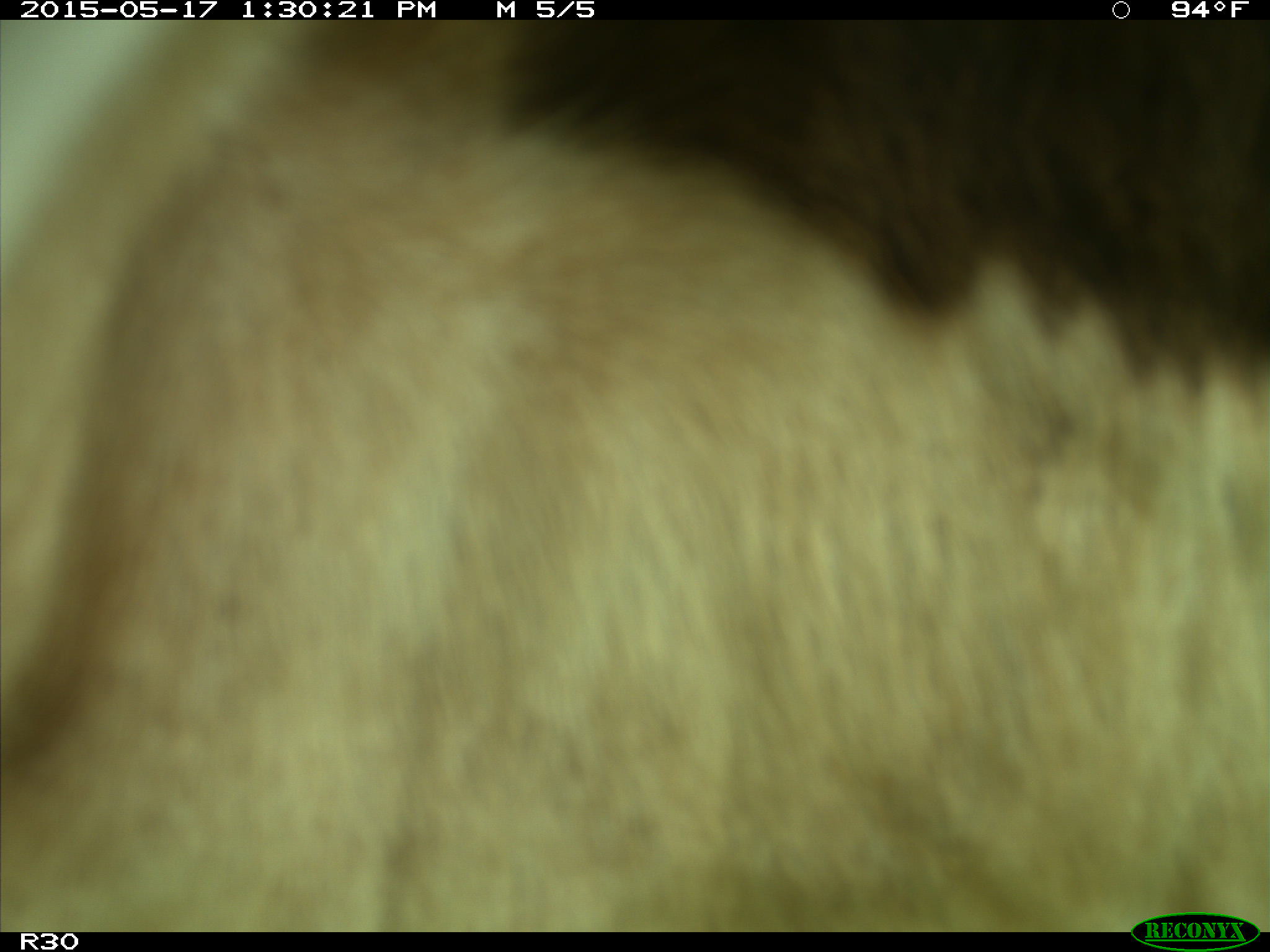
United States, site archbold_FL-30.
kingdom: Animalia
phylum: Chordata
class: Mammalia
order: Artiodactyla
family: Bovidae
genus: Bos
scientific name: Bos taurus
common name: domestic cow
Bos taurus (domestic cow).